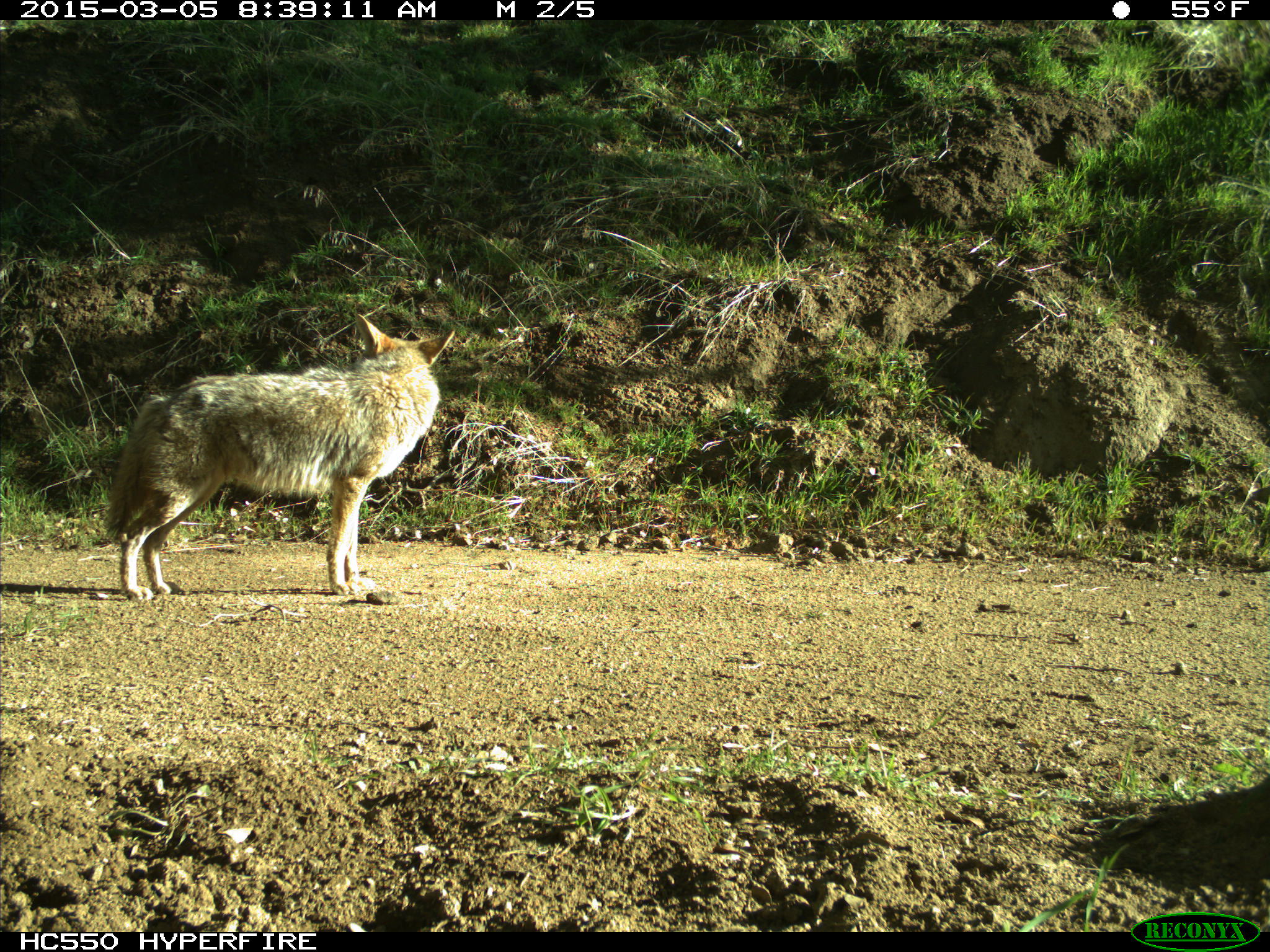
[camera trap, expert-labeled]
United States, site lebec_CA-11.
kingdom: Animalia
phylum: Chordata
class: Mammalia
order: Carnivora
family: Canidae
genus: Canis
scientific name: Canis latrans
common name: coyote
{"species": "Canis latrans (coyote)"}